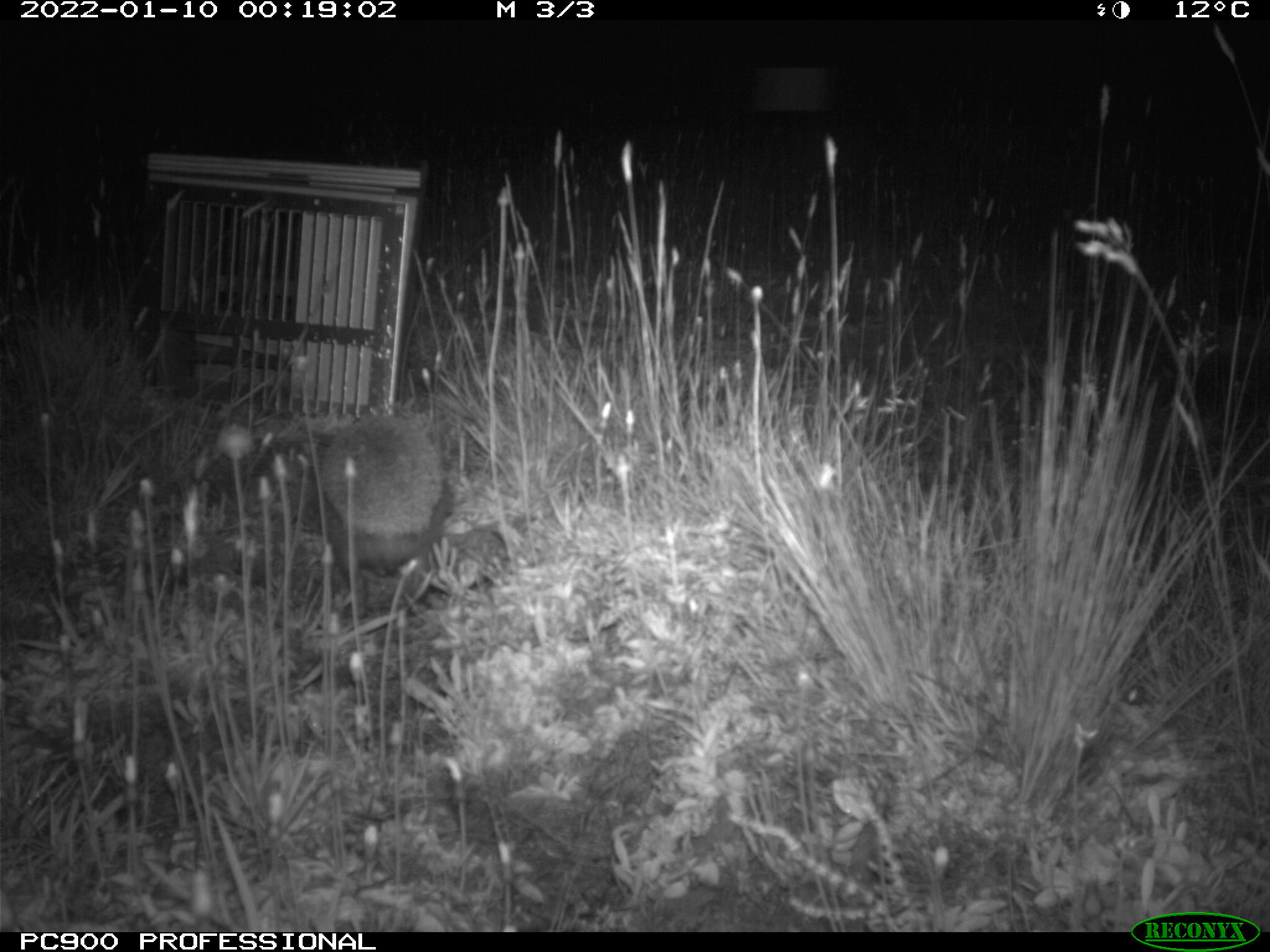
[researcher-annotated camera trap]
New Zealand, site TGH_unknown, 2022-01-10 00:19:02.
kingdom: Animalia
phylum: Chordata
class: Mammalia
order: Eulipotyphla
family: Erinaceidae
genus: Erinaceus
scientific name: Erinaceus europaeus europaeus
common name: european hedgehog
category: hedgehog